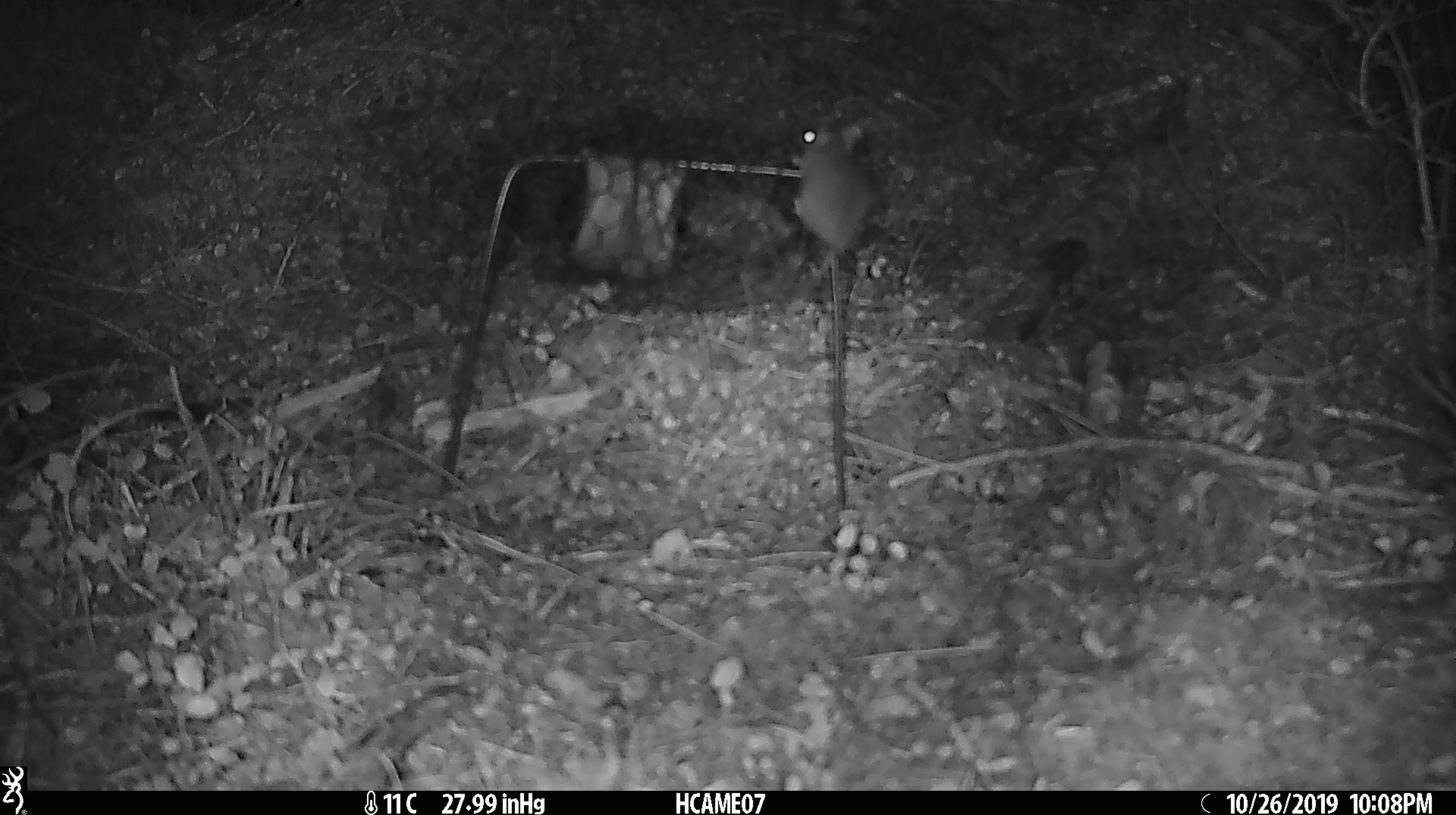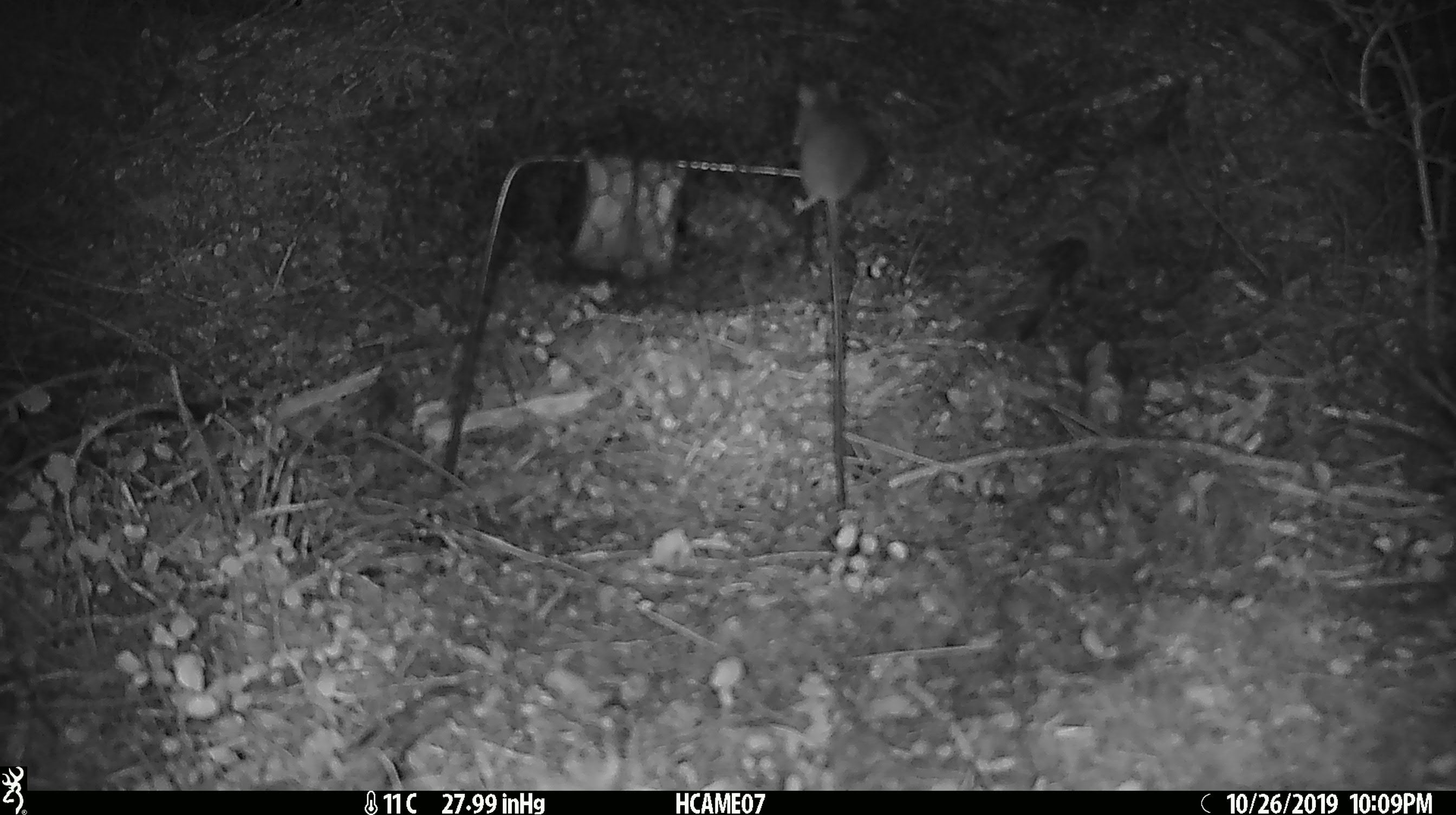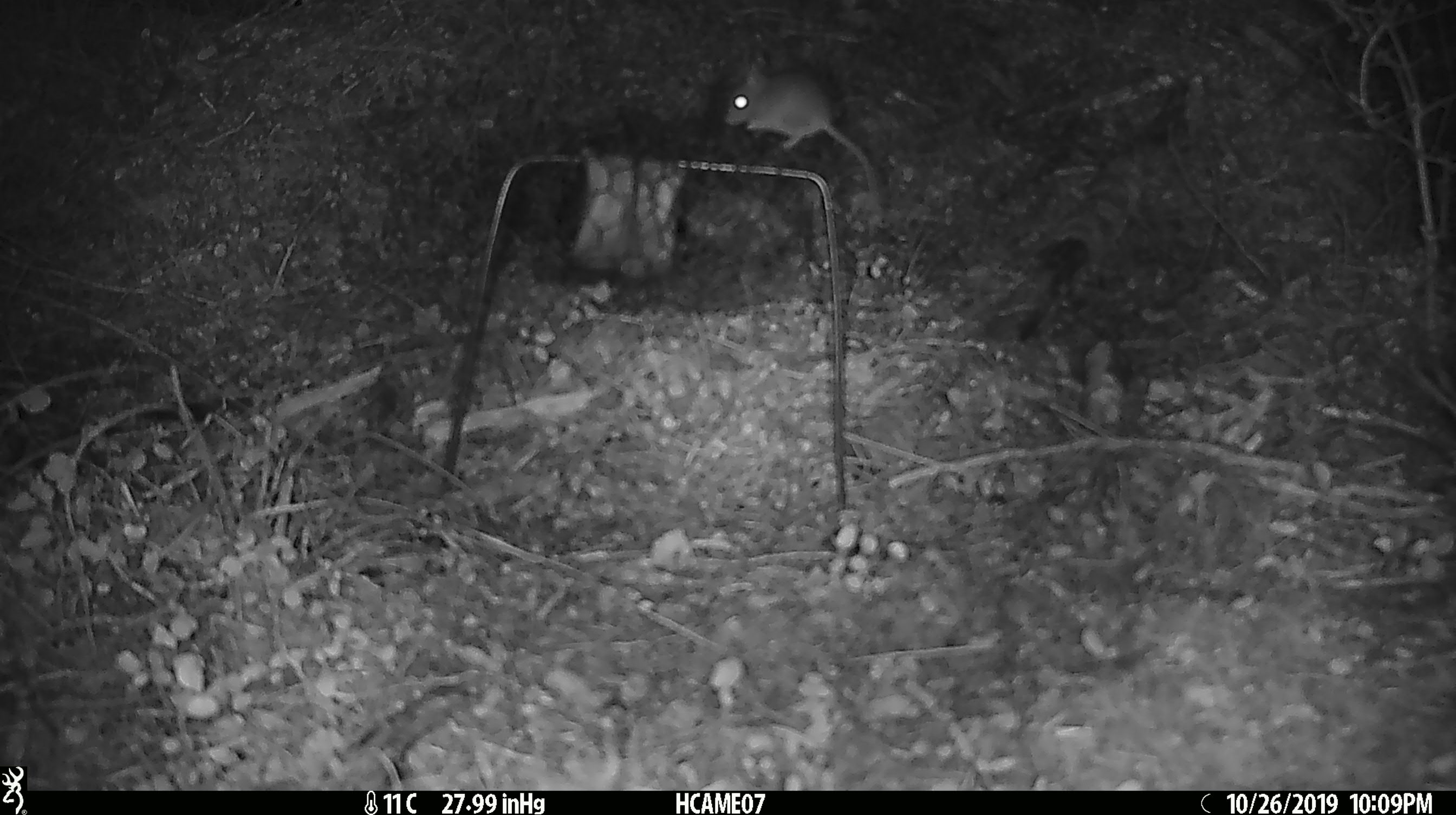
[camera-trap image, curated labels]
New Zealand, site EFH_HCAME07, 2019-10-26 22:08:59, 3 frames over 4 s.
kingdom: Animalia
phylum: Chordata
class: Mammalia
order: Rodentia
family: Muridae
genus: Mus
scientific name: Mus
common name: mouse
Mouse (Mus).